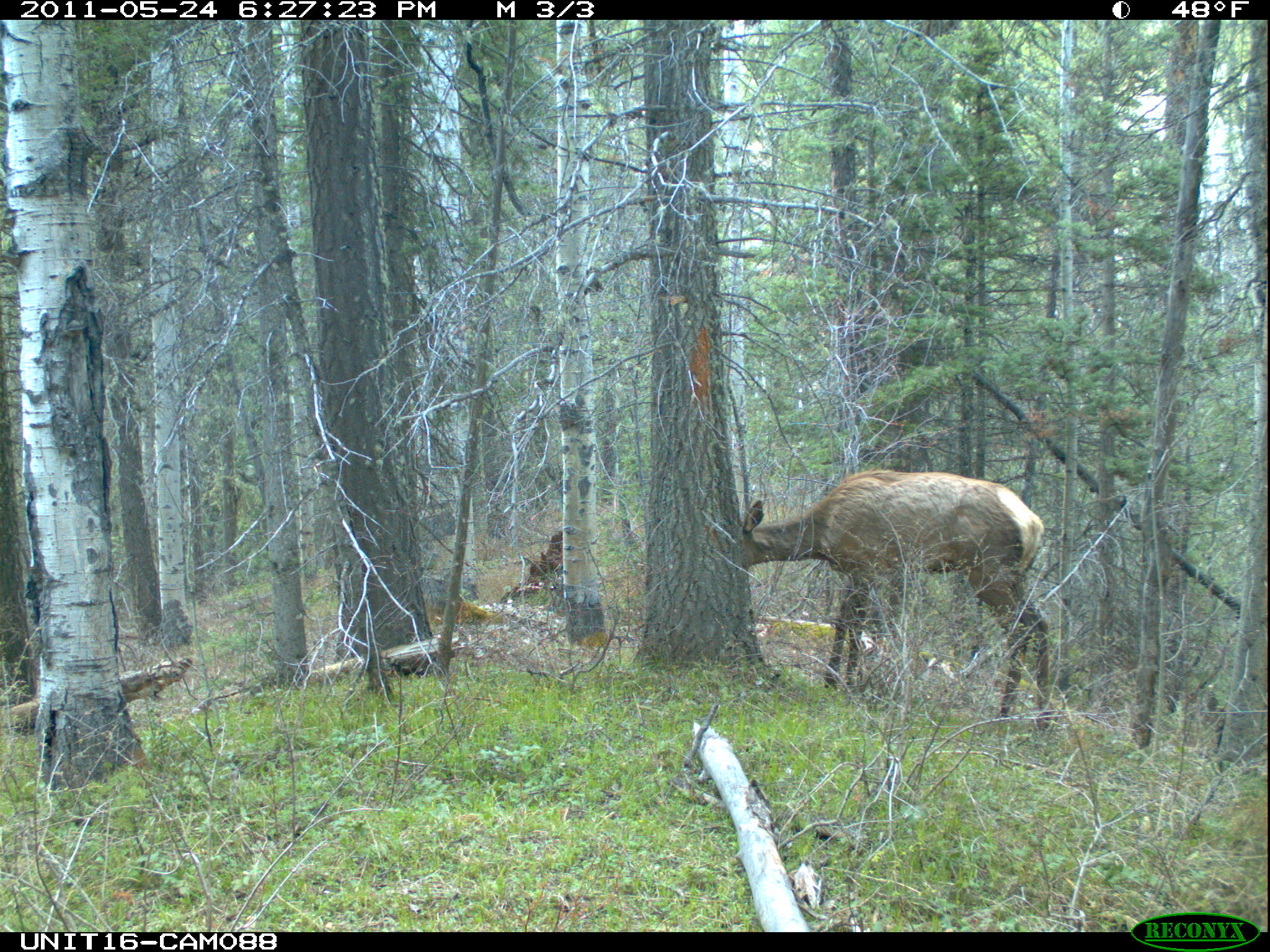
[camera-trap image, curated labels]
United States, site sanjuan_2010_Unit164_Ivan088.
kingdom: Animalia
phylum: Chordata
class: Mammalia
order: Artiodactyla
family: Cervidae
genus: Cervus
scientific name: Cervus elaphus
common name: red deer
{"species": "Cervus elaphus (red deer)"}